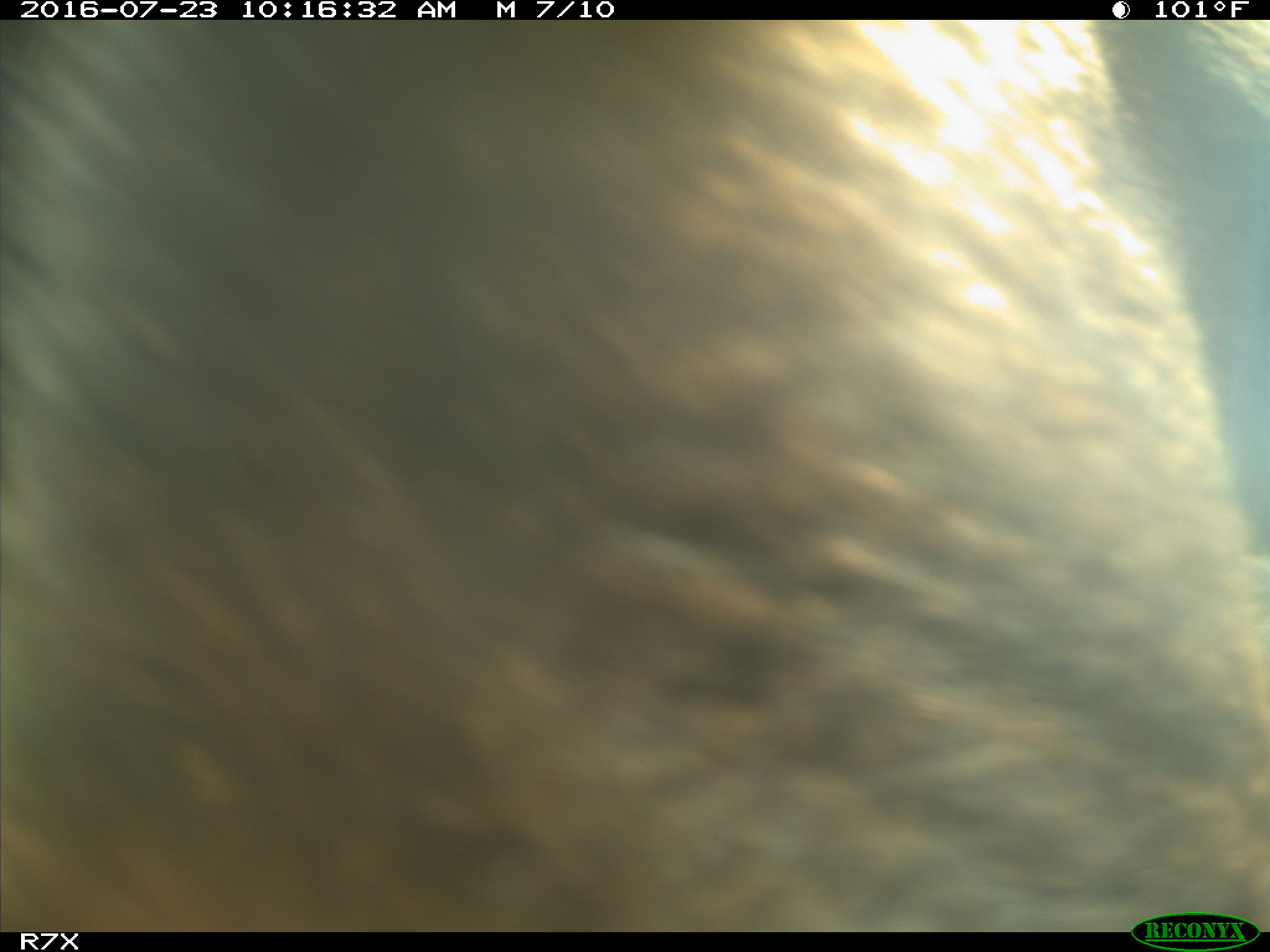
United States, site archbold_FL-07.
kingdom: Animalia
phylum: Chordata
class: Mammalia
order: Artiodactyla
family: Bovidae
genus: Bos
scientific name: Bos taurus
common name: domestic cow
Bos taurus (domestic cow).